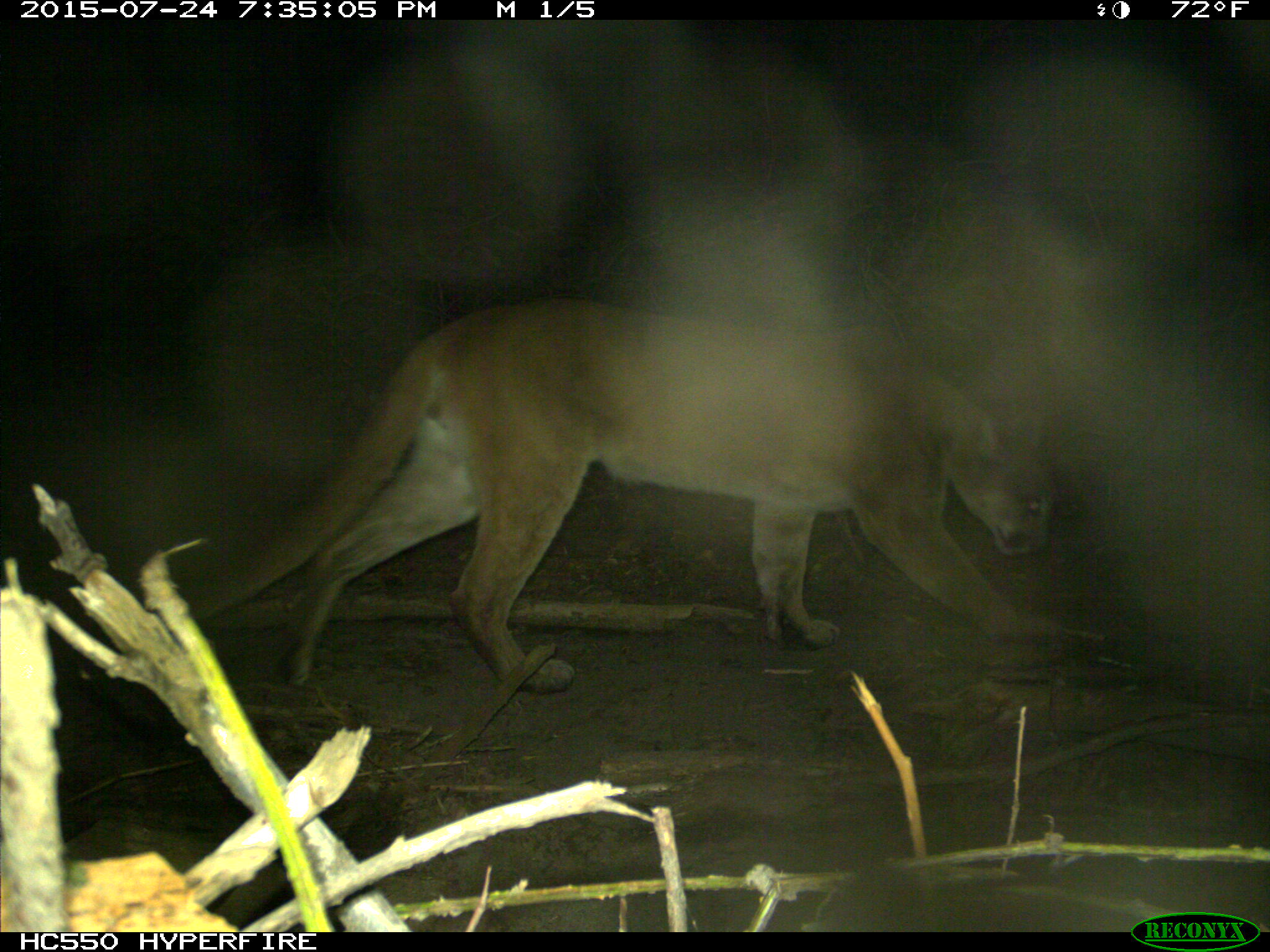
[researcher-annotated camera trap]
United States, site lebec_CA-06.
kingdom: Animalia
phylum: Chordata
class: Mammalia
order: Carnivora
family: Felidae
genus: Puma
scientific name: Puma concolor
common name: mountain lion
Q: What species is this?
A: Puma concolor (mountain lion).